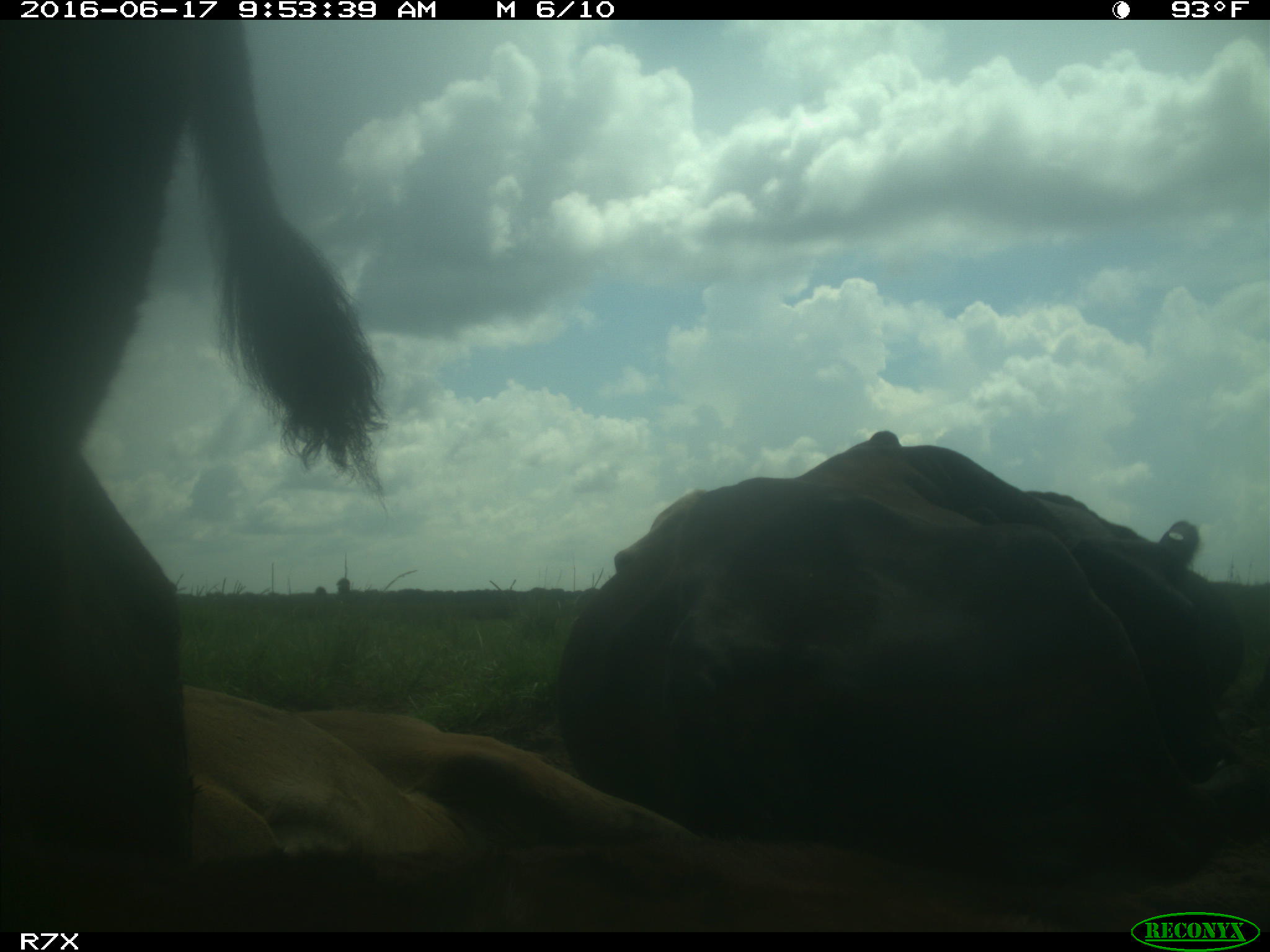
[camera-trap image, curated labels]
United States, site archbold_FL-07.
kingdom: Animalia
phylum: Chordata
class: Mammalia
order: Artiodactyla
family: Bovidae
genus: Bos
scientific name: Bos taurus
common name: domestic cow